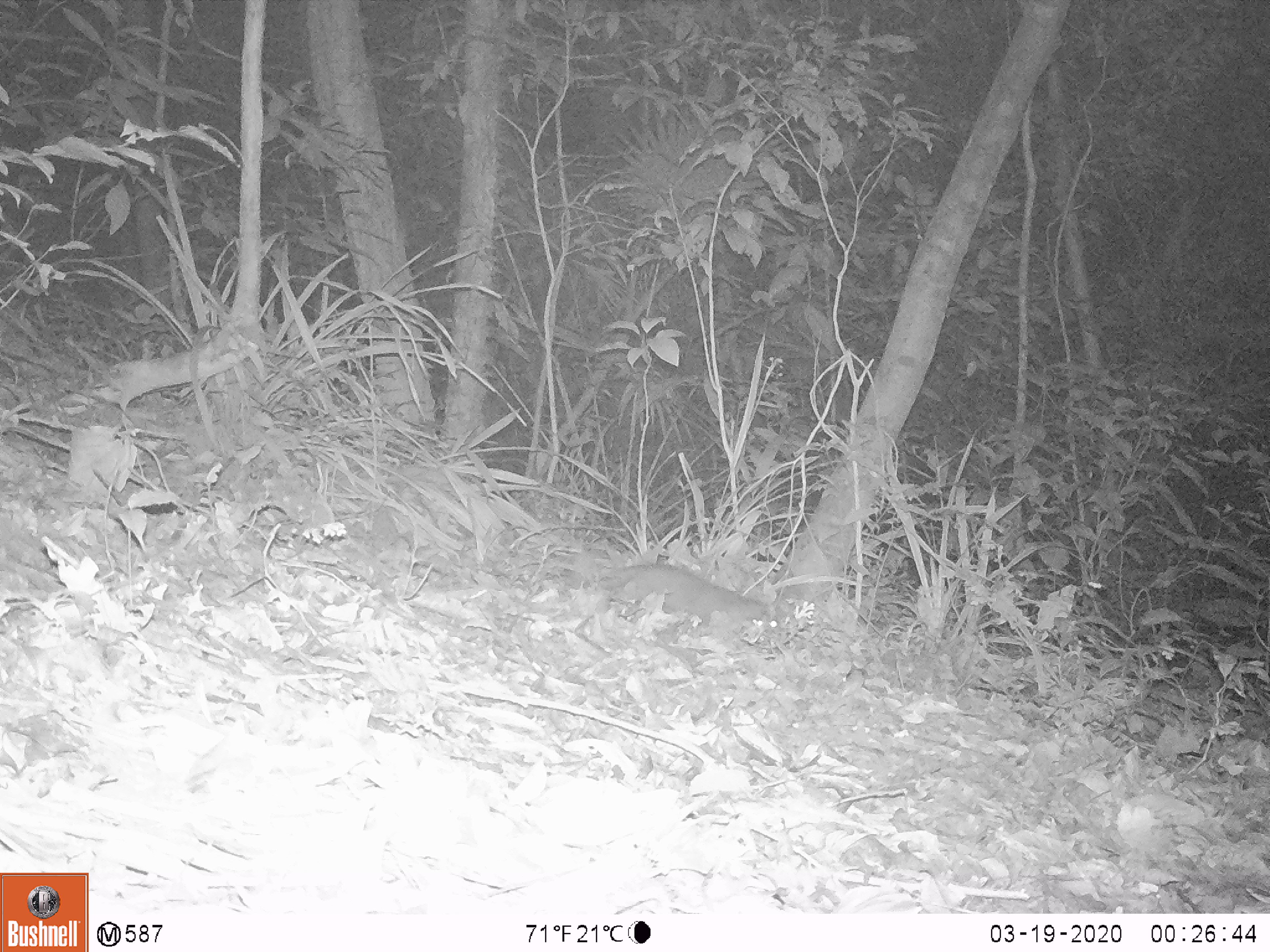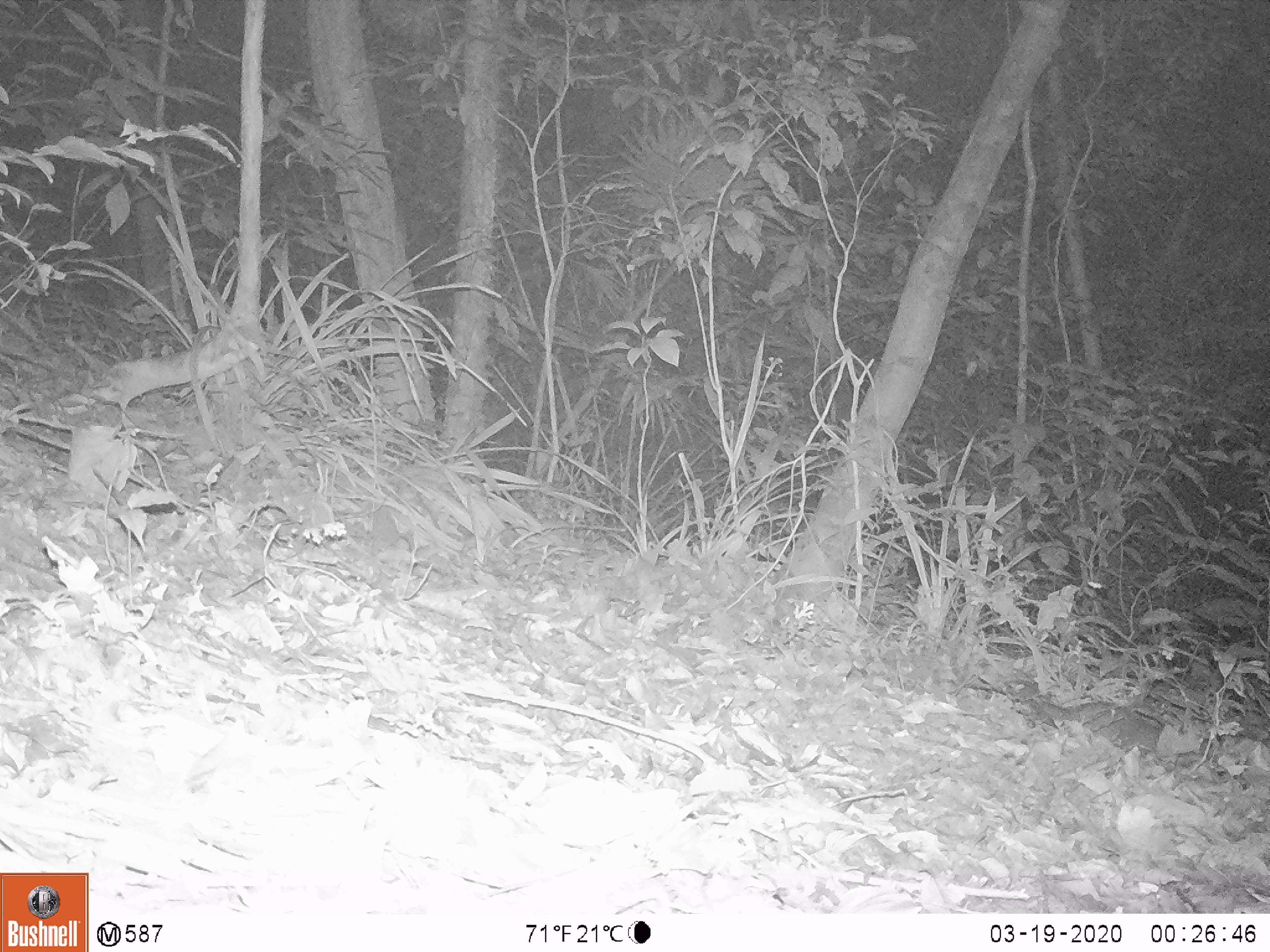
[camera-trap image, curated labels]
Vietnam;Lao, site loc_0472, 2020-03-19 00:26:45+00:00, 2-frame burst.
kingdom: Animalia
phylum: Chordata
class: Mammalia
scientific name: Mammalia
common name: mammal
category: unidentified small mammal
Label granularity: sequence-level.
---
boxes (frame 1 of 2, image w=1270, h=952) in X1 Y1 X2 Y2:
unidentified small mammal: 596 560 780 639